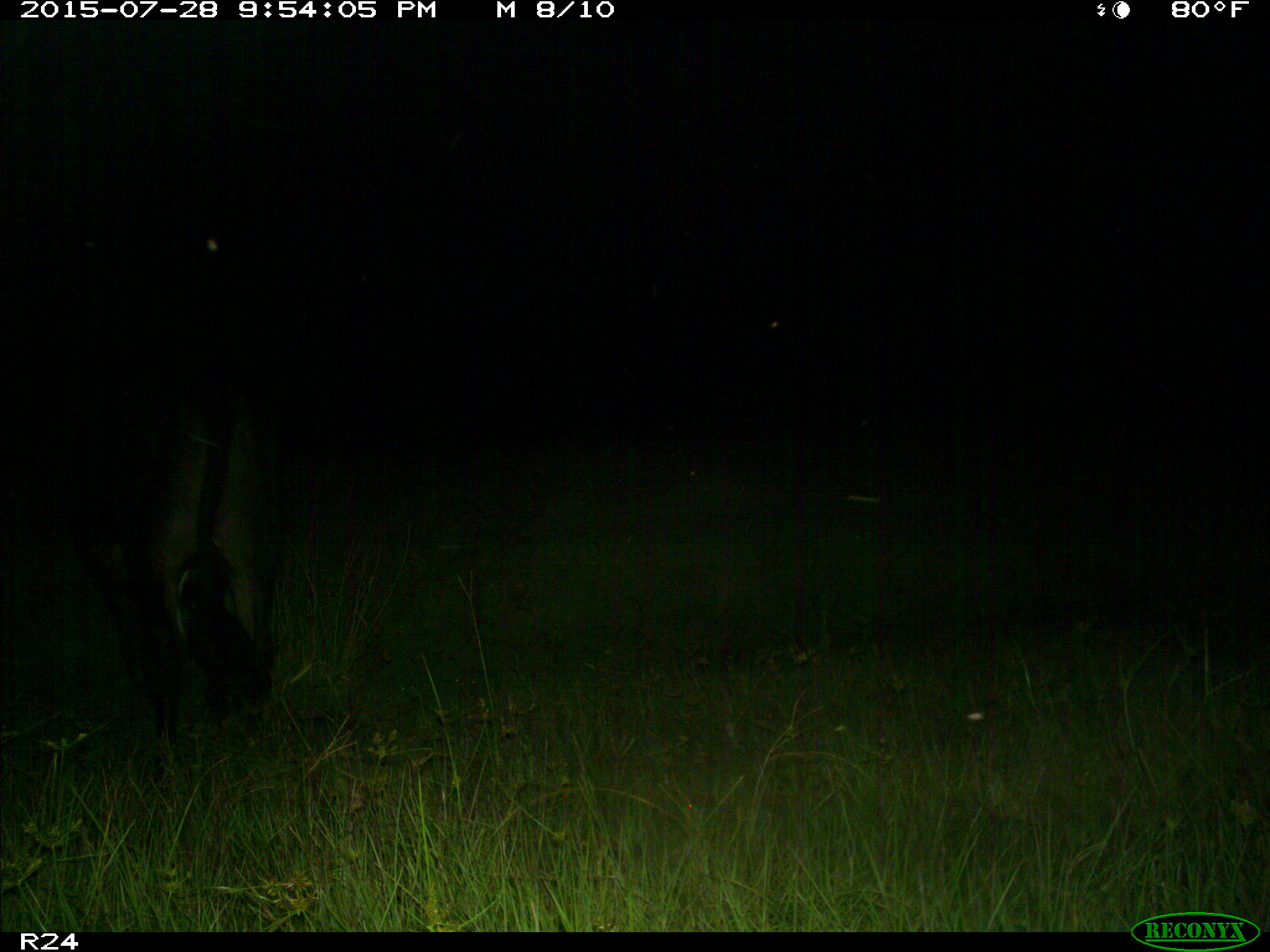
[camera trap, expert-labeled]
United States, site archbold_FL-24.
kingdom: Animalia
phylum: Chordata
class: Mammalia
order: Artiodactyla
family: Bovidae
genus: Bos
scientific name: Bos taurus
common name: domestic cow